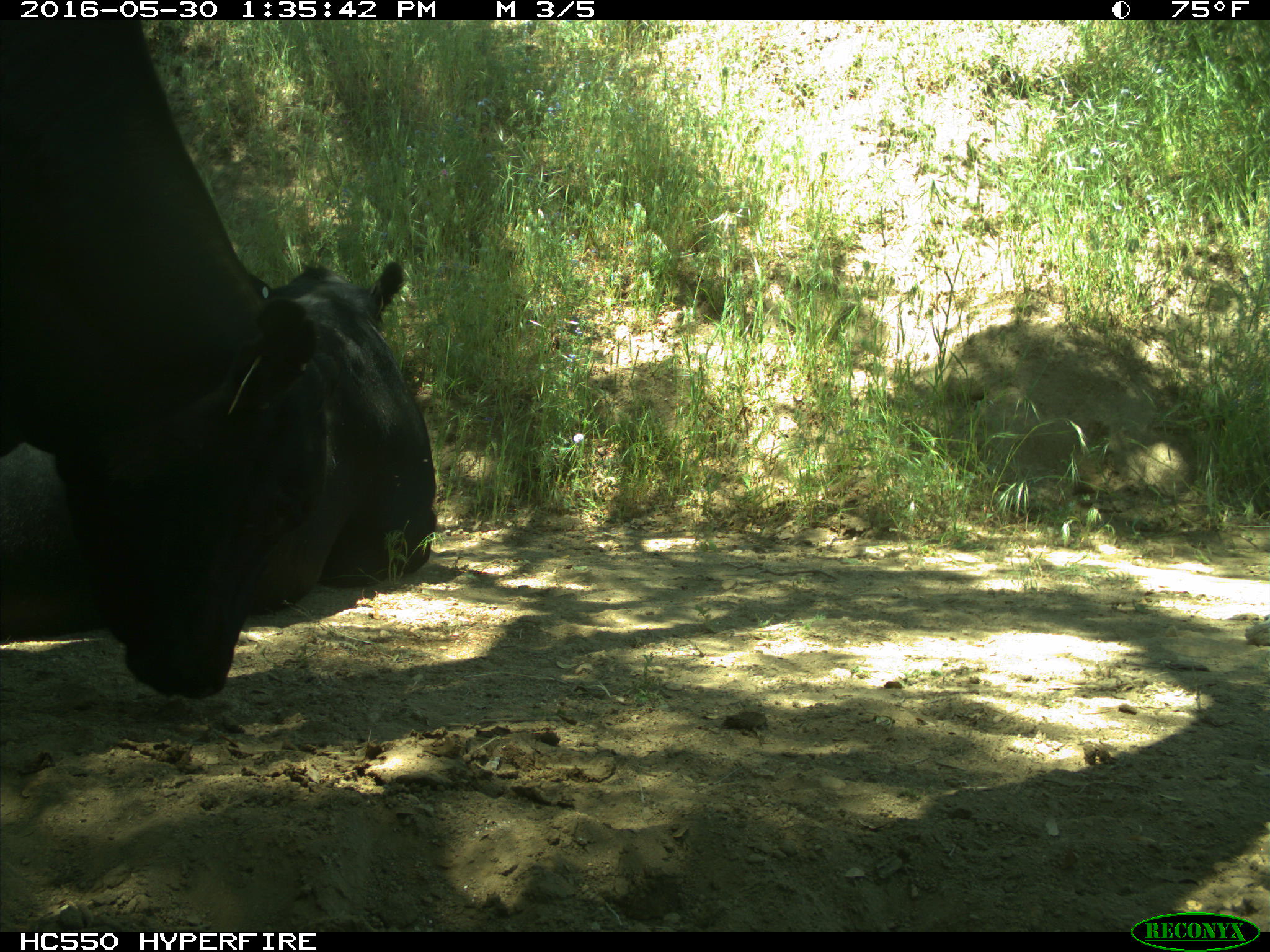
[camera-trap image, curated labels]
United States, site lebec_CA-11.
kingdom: Animalia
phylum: Chordata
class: Mammalia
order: Artiodactyla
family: Bovidae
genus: Bos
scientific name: Bos taurus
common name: domestic cow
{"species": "Bos taurus (domestic cow)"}